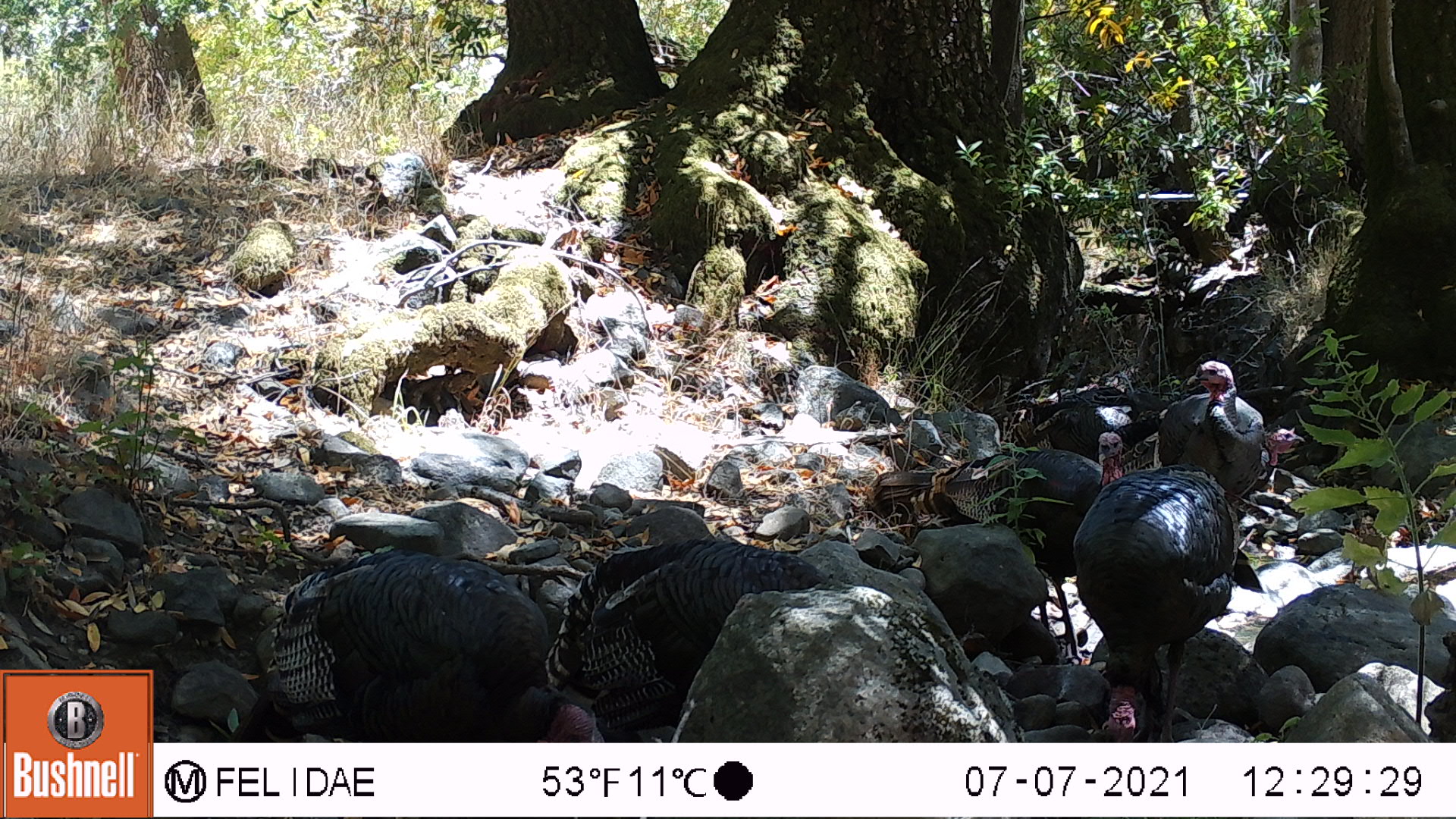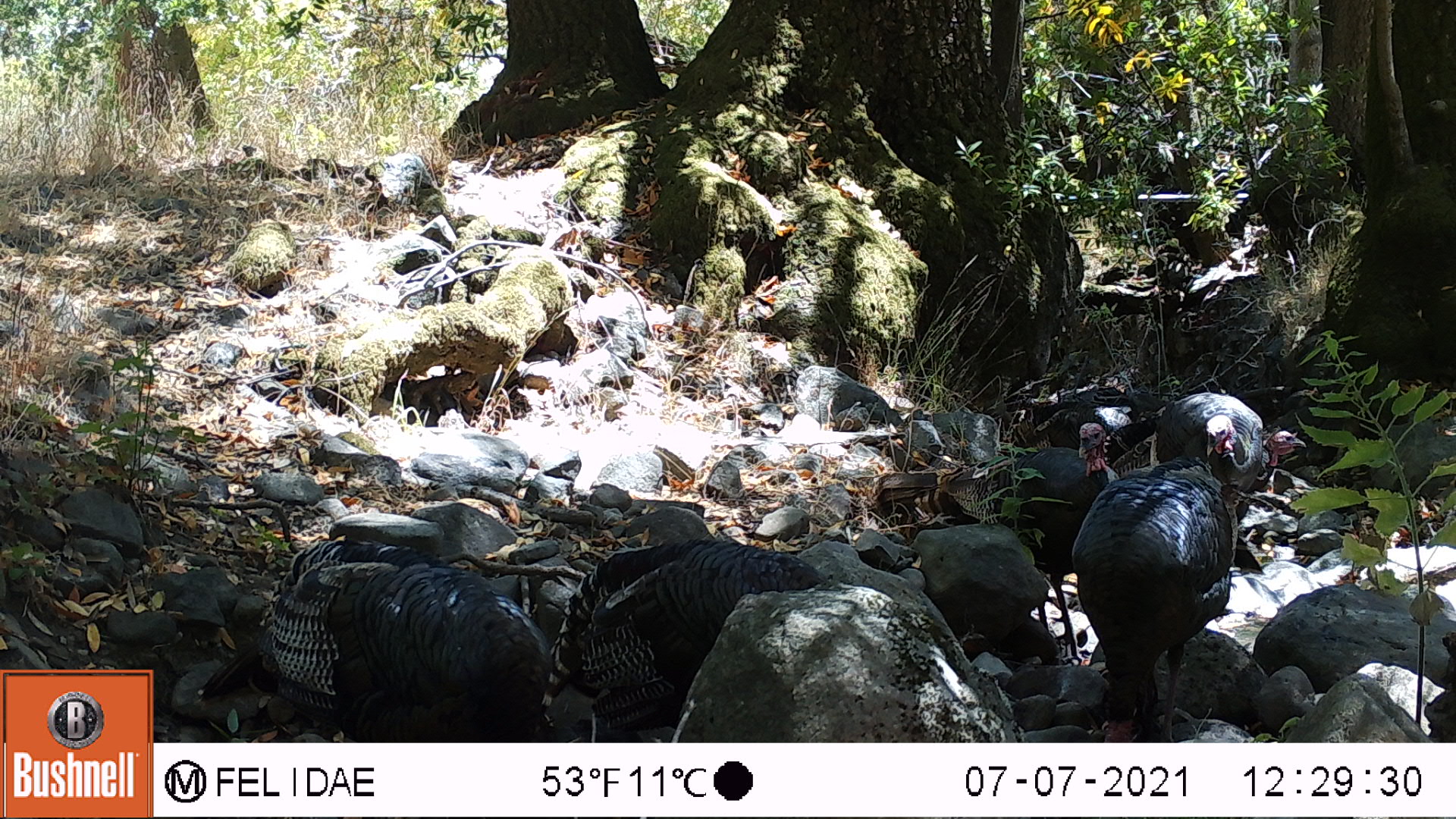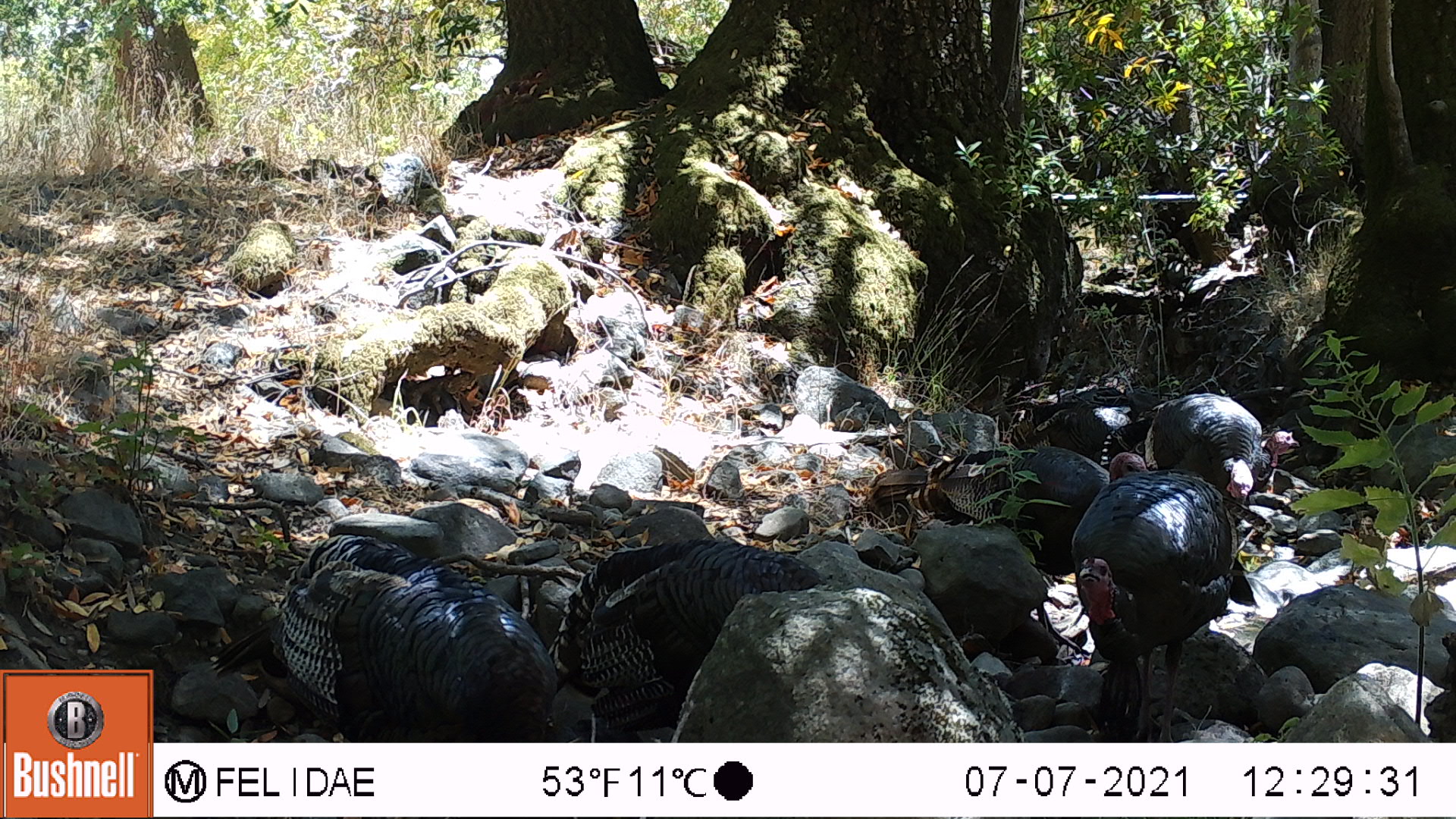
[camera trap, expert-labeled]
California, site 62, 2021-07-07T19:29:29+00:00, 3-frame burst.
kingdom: Animalia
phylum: Chordata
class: Aves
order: Galliformes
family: Phasianidae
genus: Meleagris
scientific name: Meleagris gallopavo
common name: turkey